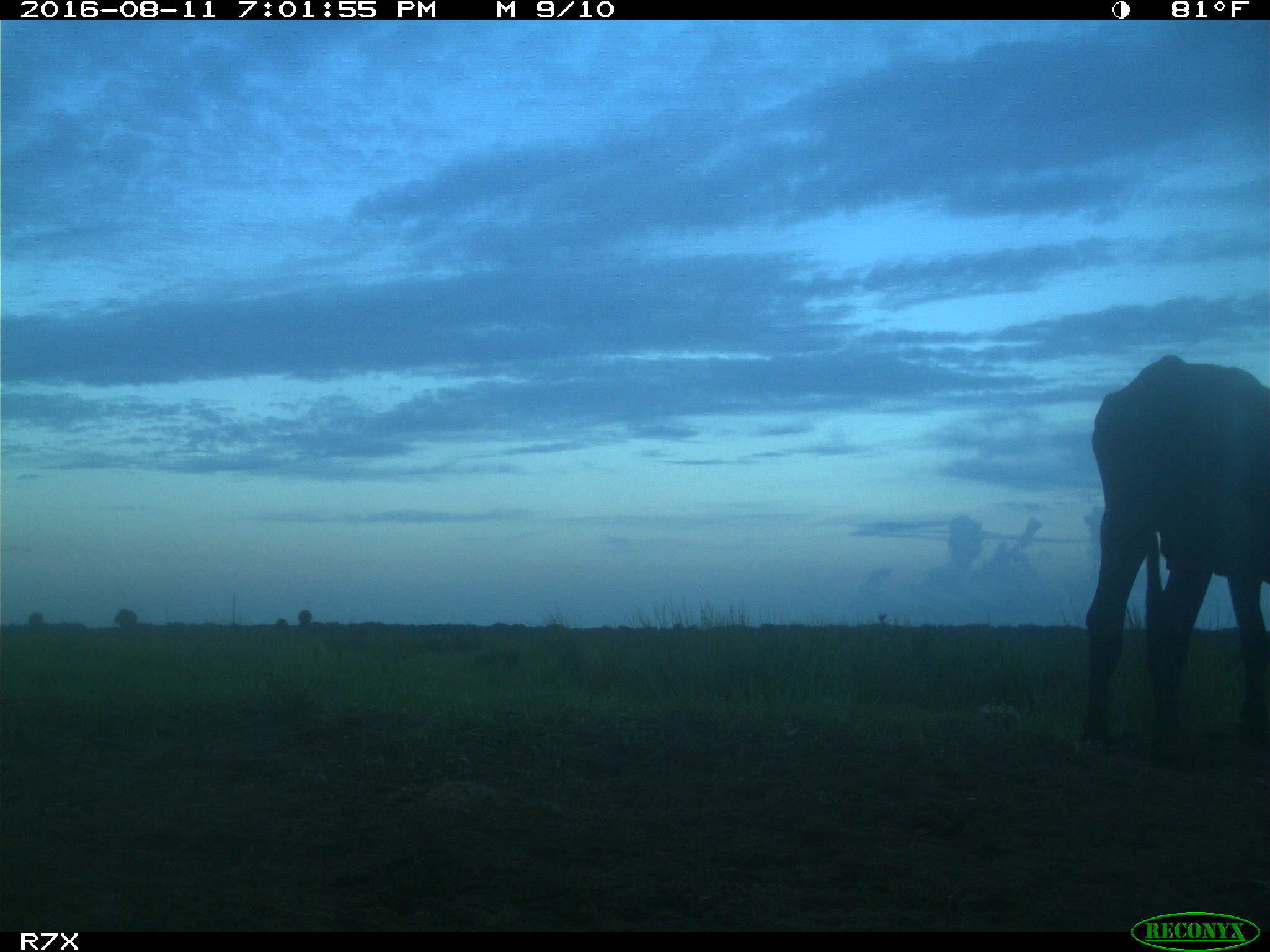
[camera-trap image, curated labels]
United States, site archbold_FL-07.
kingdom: Animalia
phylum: Chordata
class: Mammalia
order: Artiodactyla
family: Bovidae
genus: Bos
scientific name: Bos taurus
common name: domestic cow